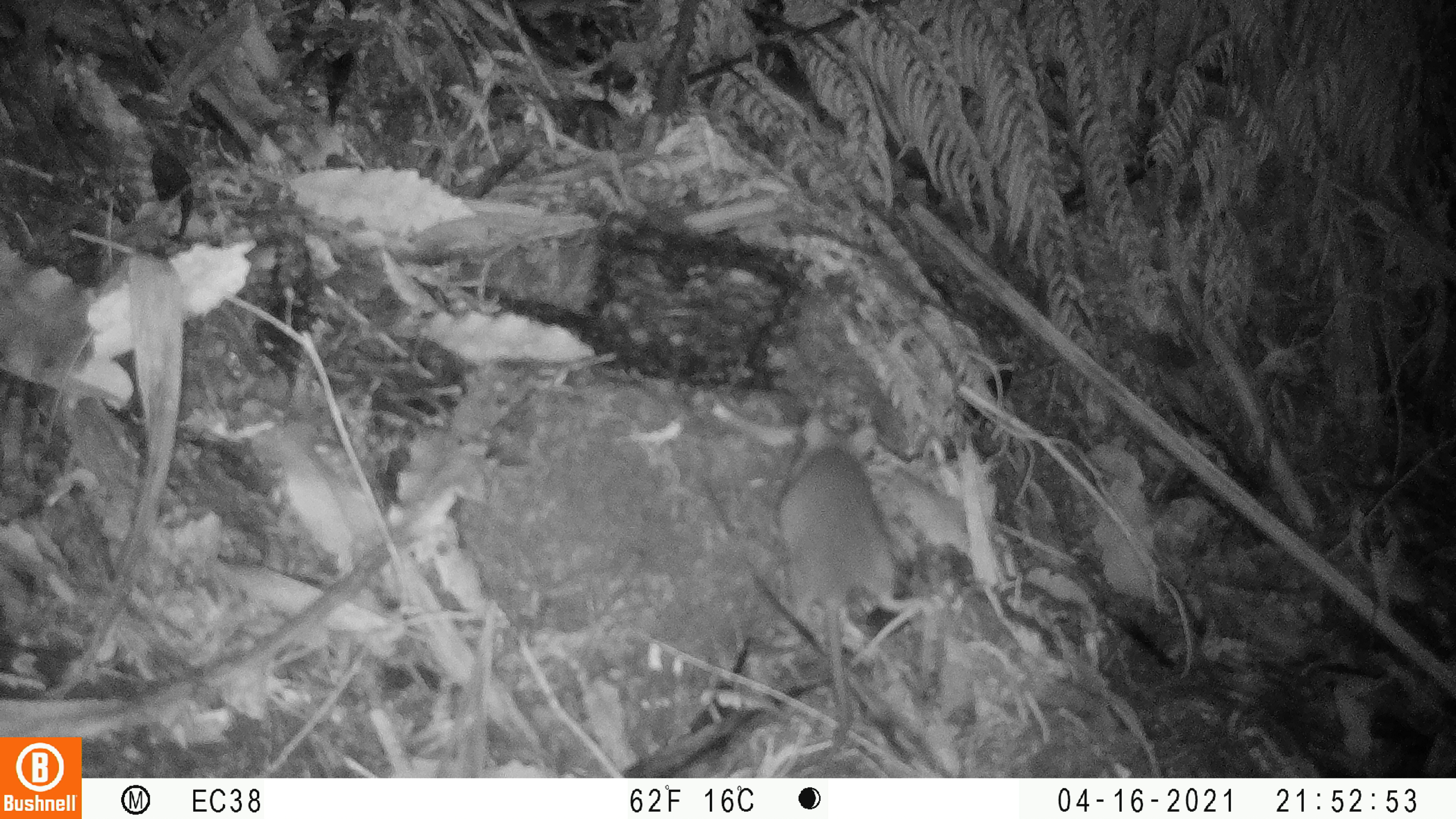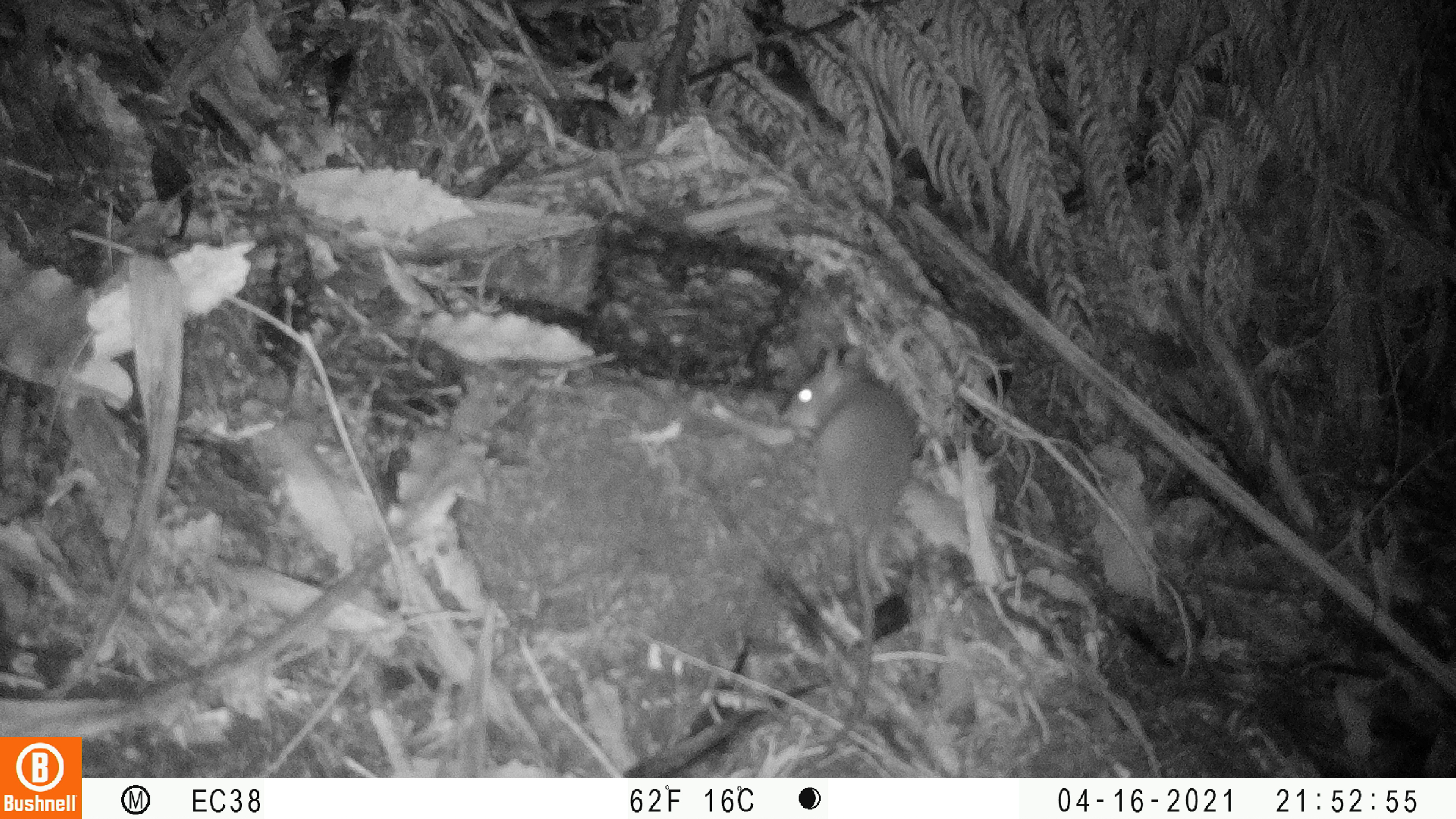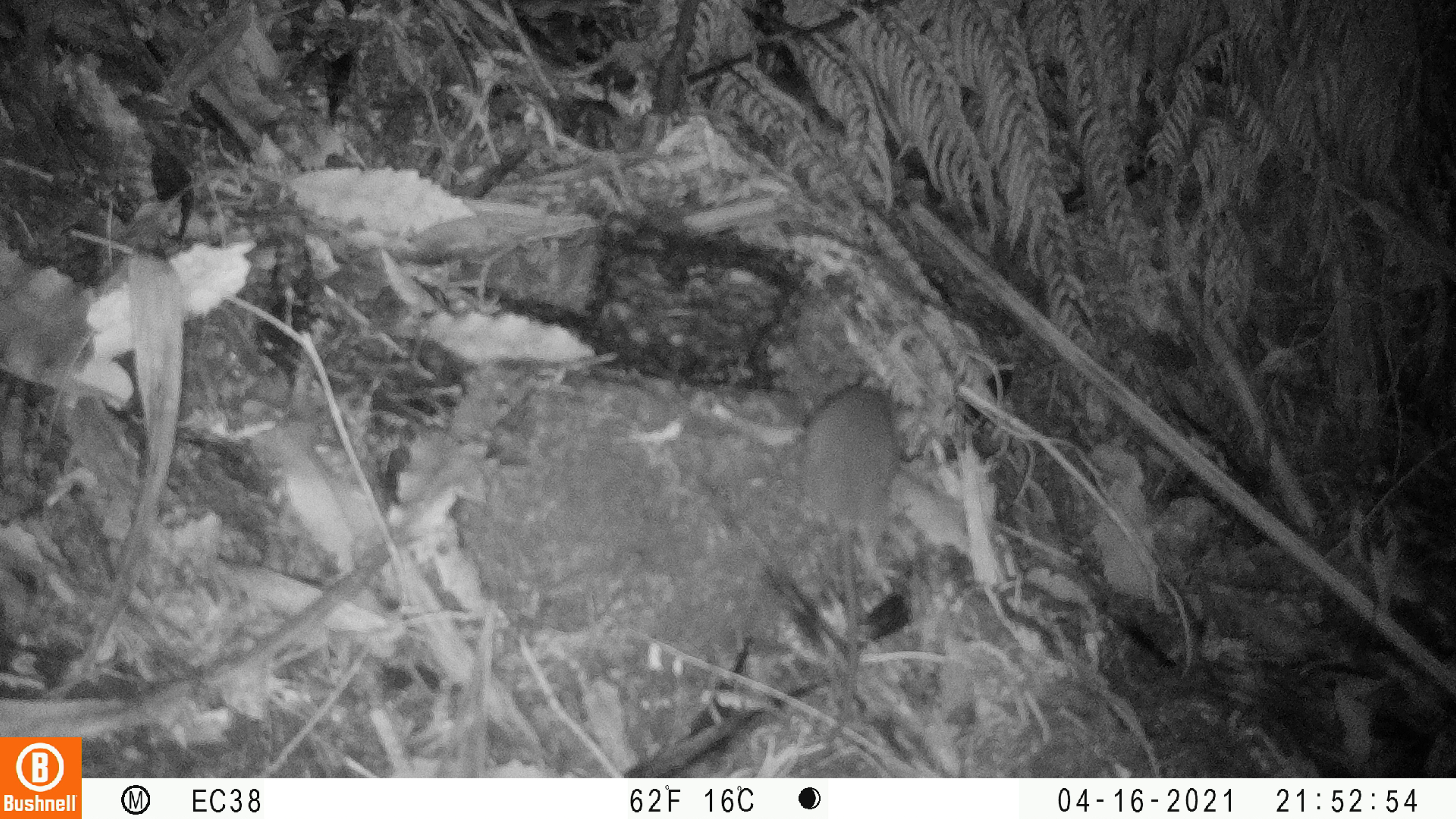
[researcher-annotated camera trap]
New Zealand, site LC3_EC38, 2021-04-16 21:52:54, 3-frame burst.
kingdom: Animalia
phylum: Chordata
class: Mammalia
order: Rodentia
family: Muridae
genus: Rattus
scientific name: Rattus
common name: rat